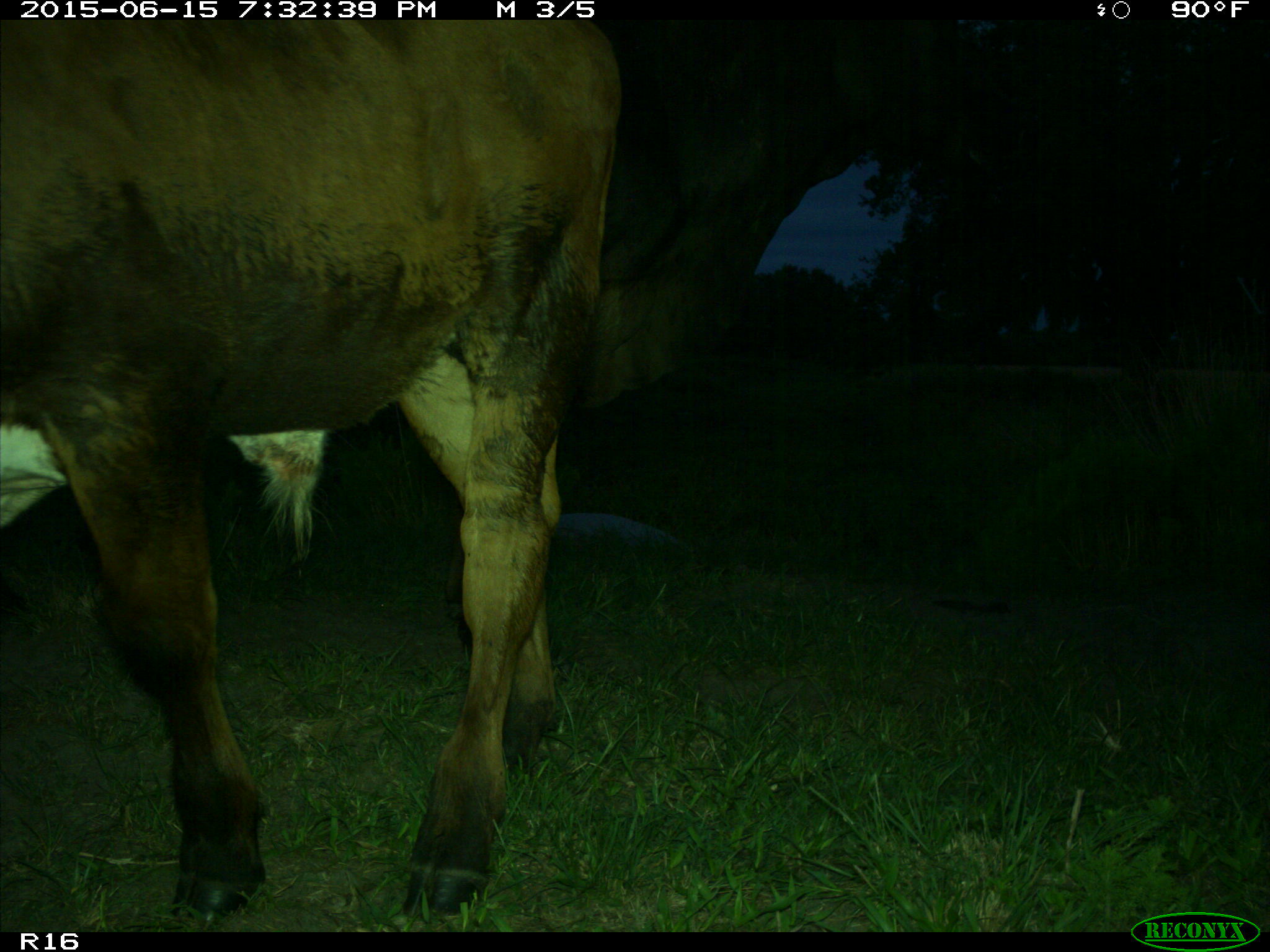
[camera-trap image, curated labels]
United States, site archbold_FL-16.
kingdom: Animalia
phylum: Chordata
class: Mammalia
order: Artiodactyla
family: Bovidae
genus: Bos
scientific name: Bos taurus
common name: domestic cow